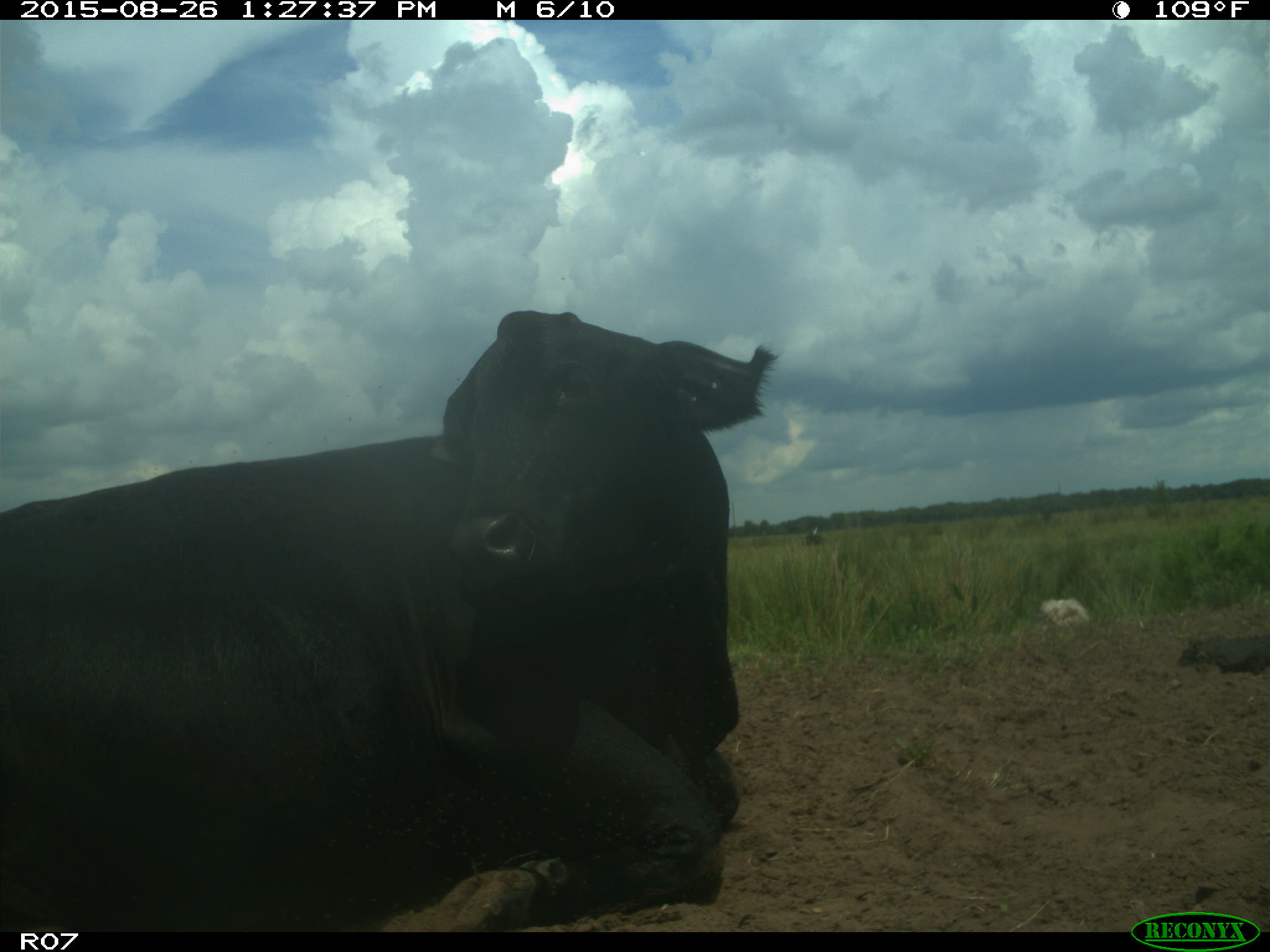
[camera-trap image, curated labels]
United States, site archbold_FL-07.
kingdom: Animalia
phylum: Chordata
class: Mammalia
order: Artiodactyla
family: Bovidae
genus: Bos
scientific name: Bos taurus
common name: domestic cow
Bos taurus (domestic cow).